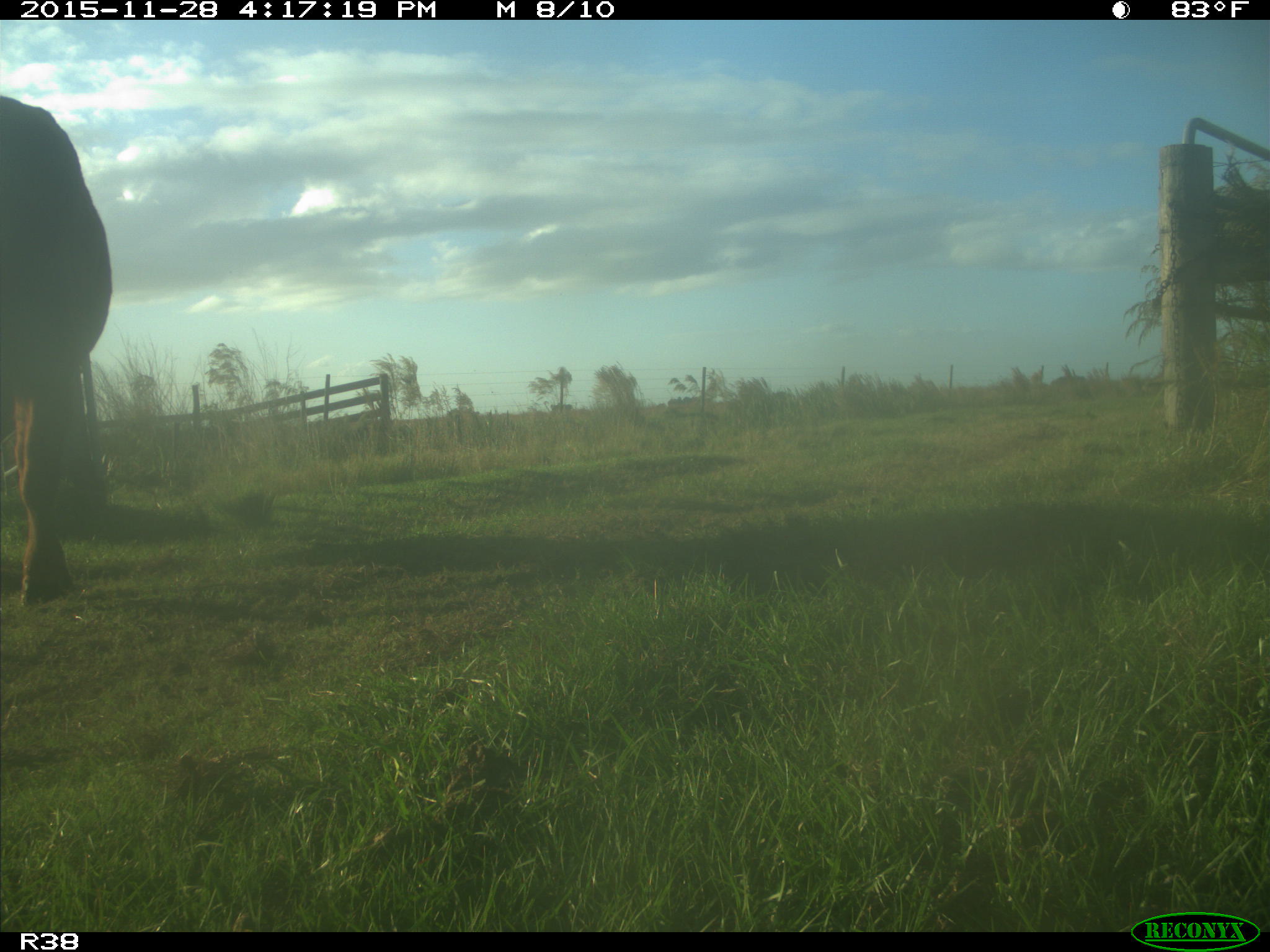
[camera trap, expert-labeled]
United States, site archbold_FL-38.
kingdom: Animalia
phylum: Chordata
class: Mammalia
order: Artiodactyla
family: Bovidae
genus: Bos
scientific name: Bos taurus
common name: domestic cow